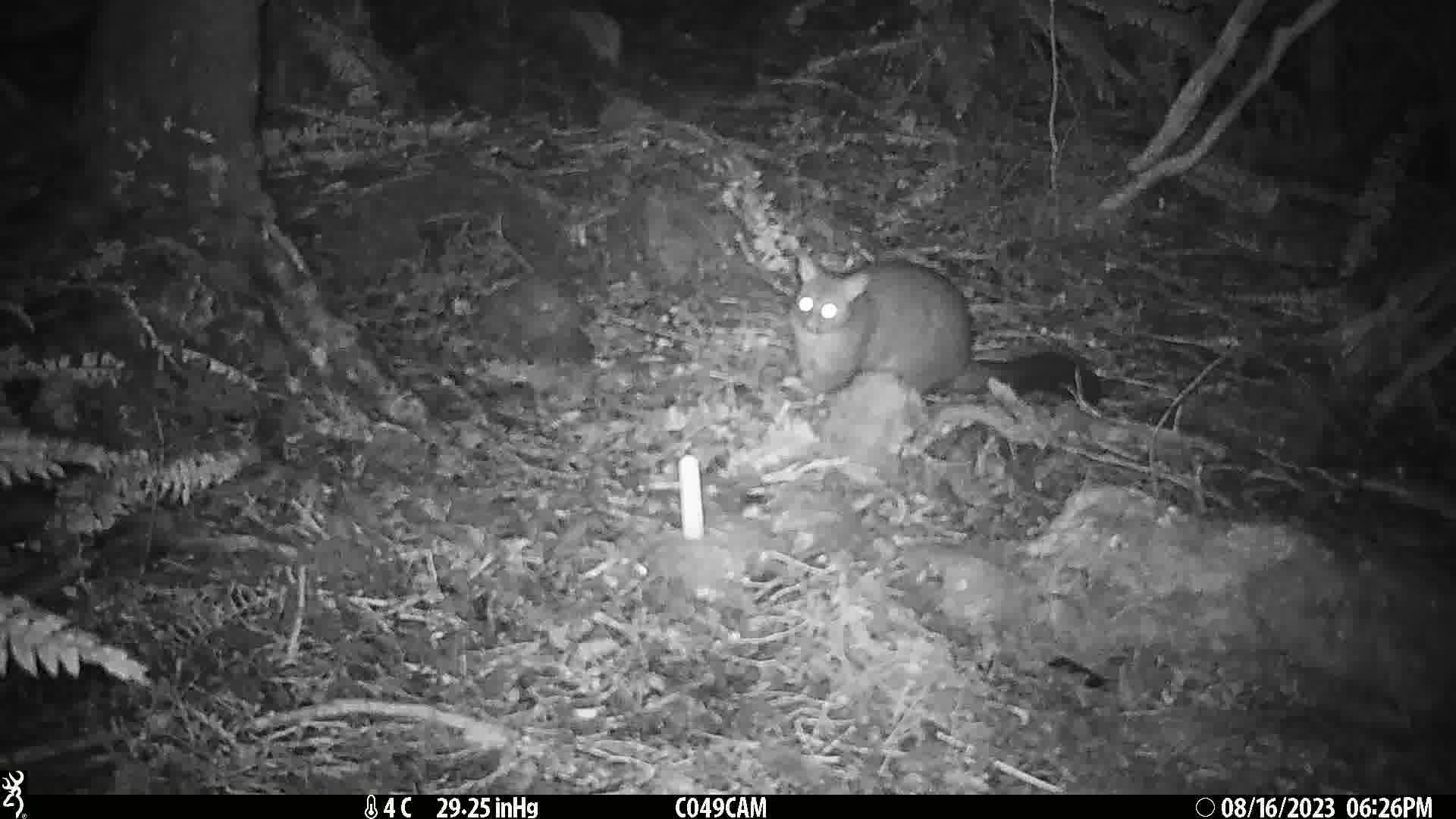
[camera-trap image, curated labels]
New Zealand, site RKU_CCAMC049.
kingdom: Animalia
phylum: Chordata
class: Mammalia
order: Diprotodontia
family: Phalangeridae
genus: Trichosurus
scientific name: Trichosurus vulpecula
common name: common brushtail possum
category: possum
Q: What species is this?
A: Possum (common brushtail possum) (Trichosurus vulpecula).